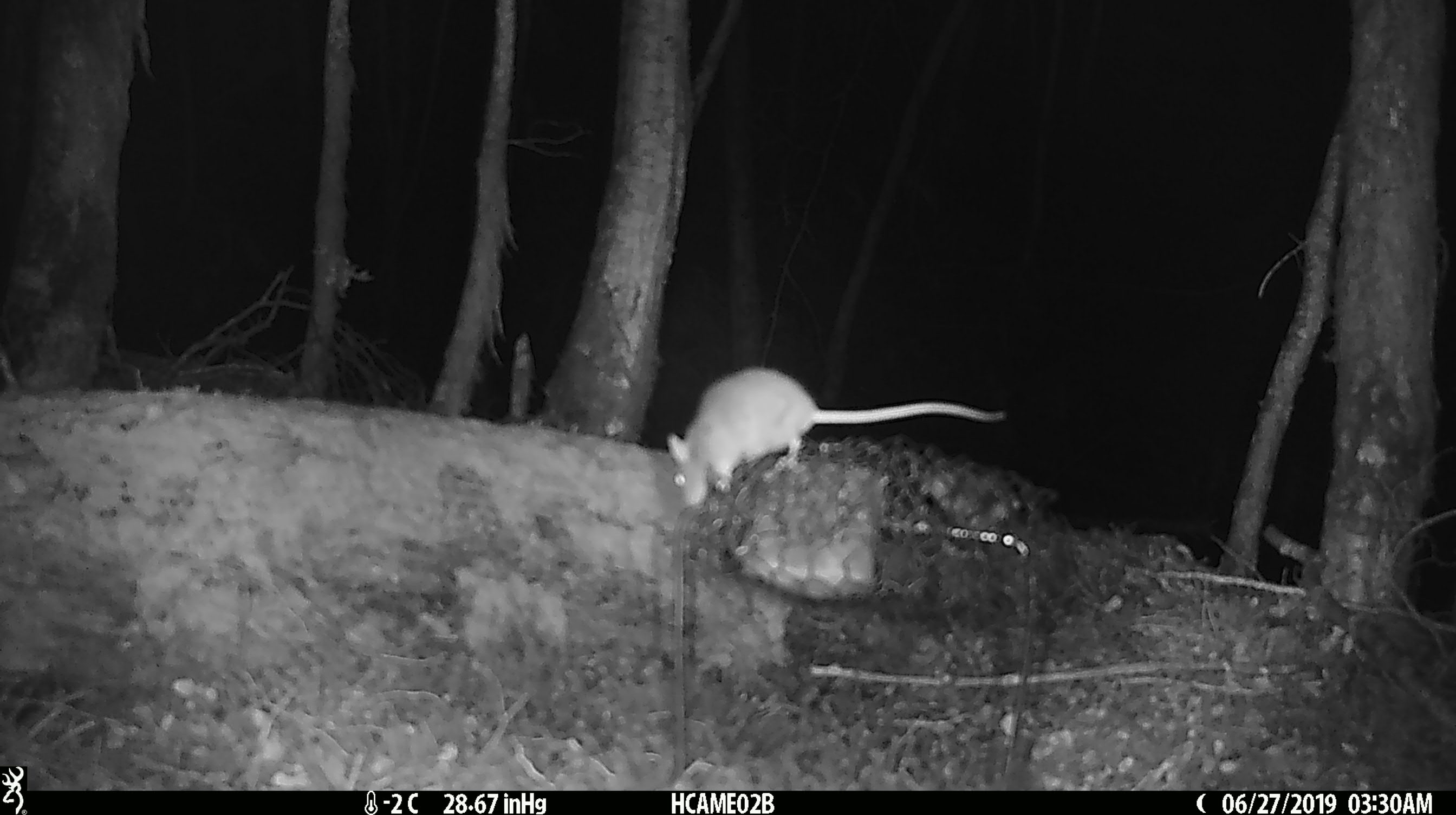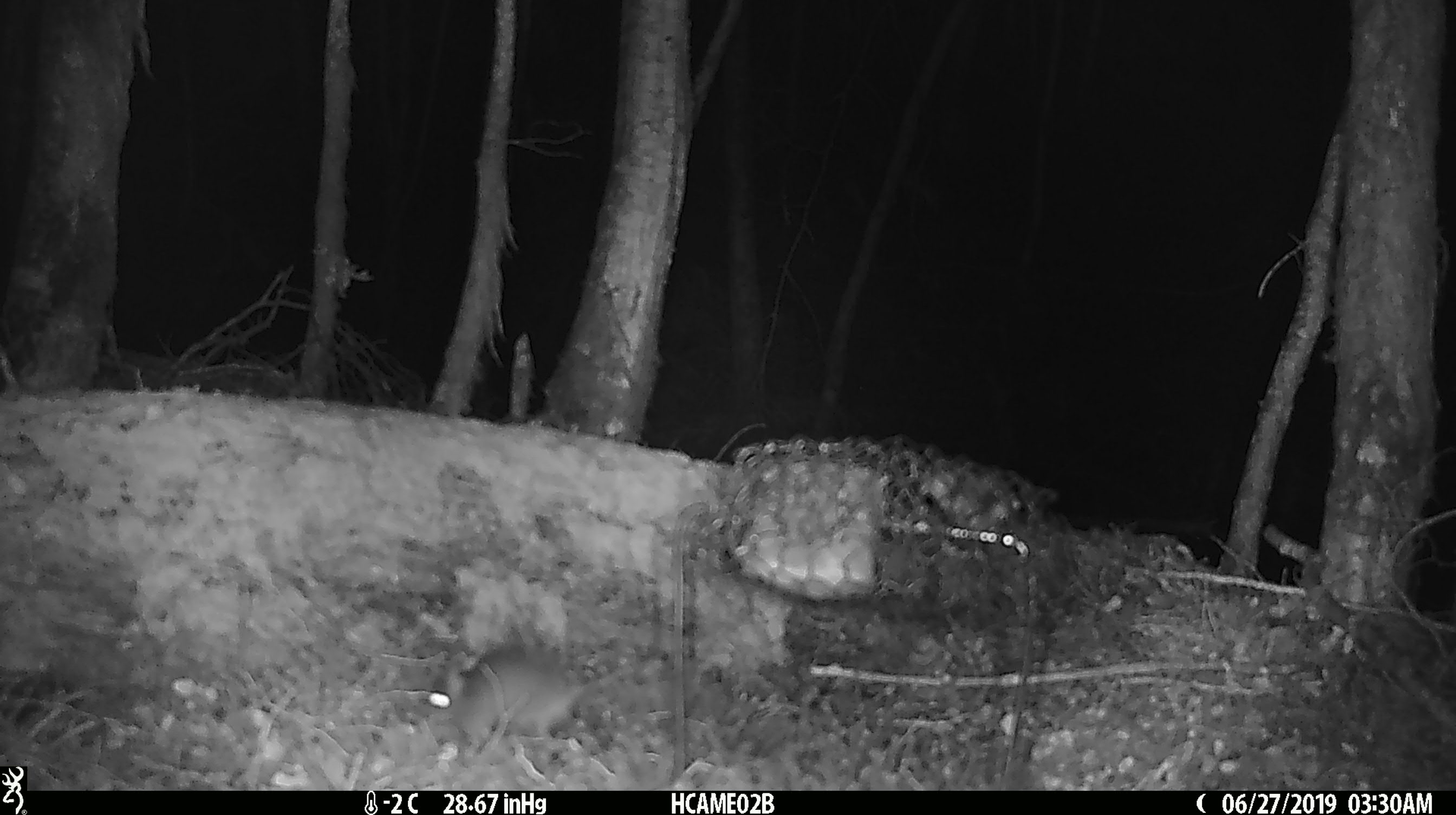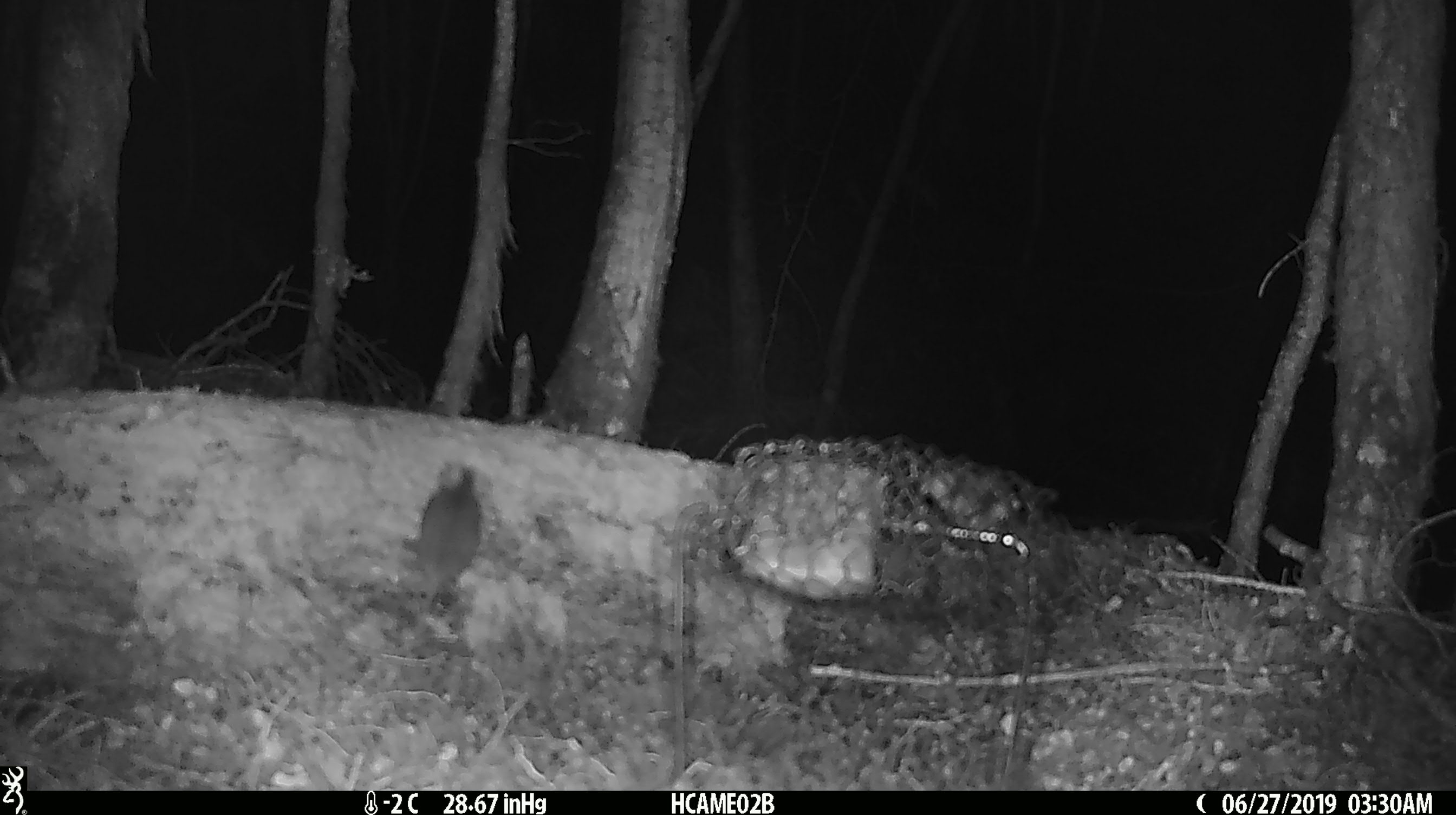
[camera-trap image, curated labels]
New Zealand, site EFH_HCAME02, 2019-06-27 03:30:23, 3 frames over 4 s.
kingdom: Animalia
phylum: Chordata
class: Mammalia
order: Rodentia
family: Muridae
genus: Mus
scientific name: Mus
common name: mouse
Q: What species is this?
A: Mouse (Mus).